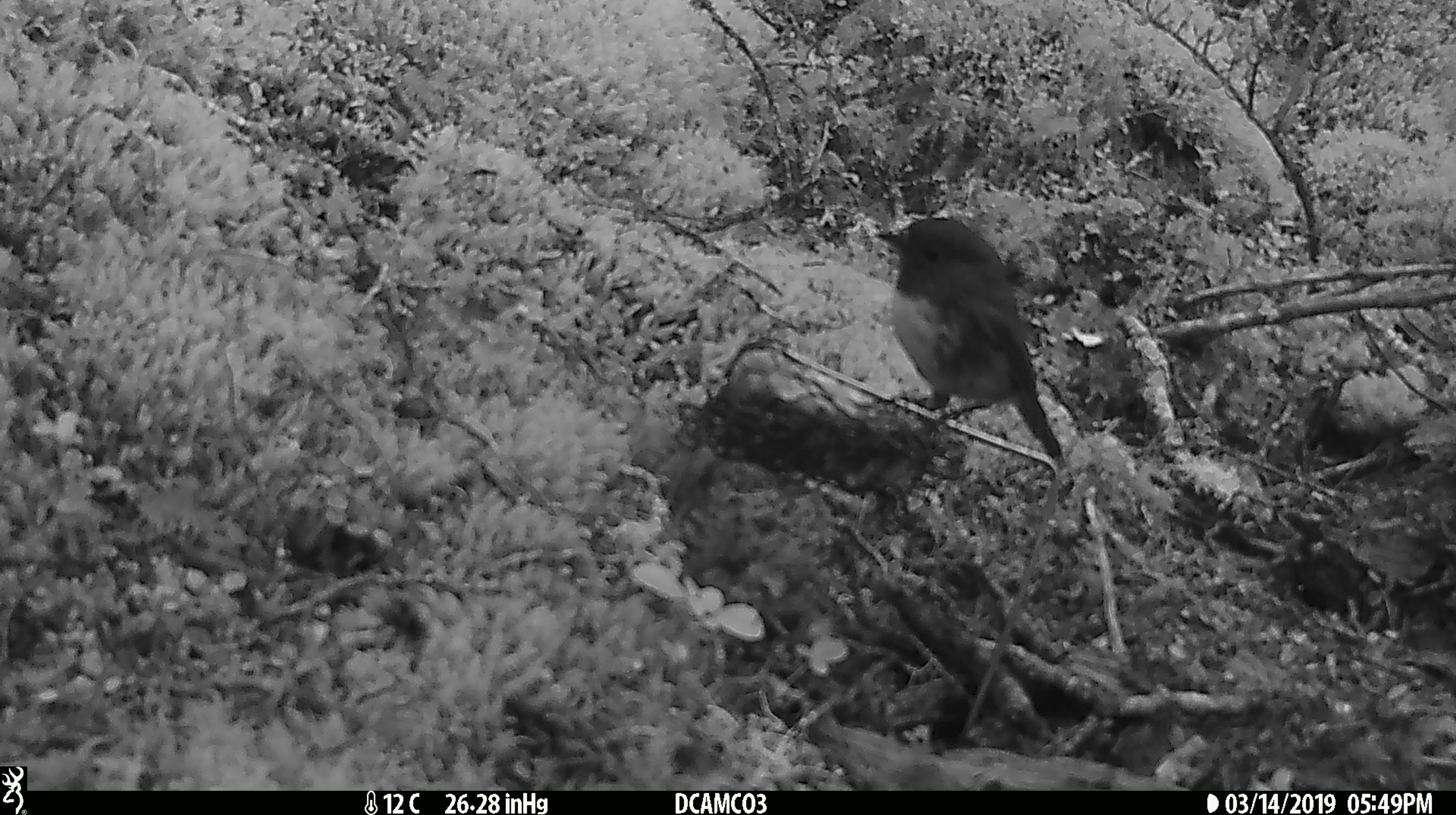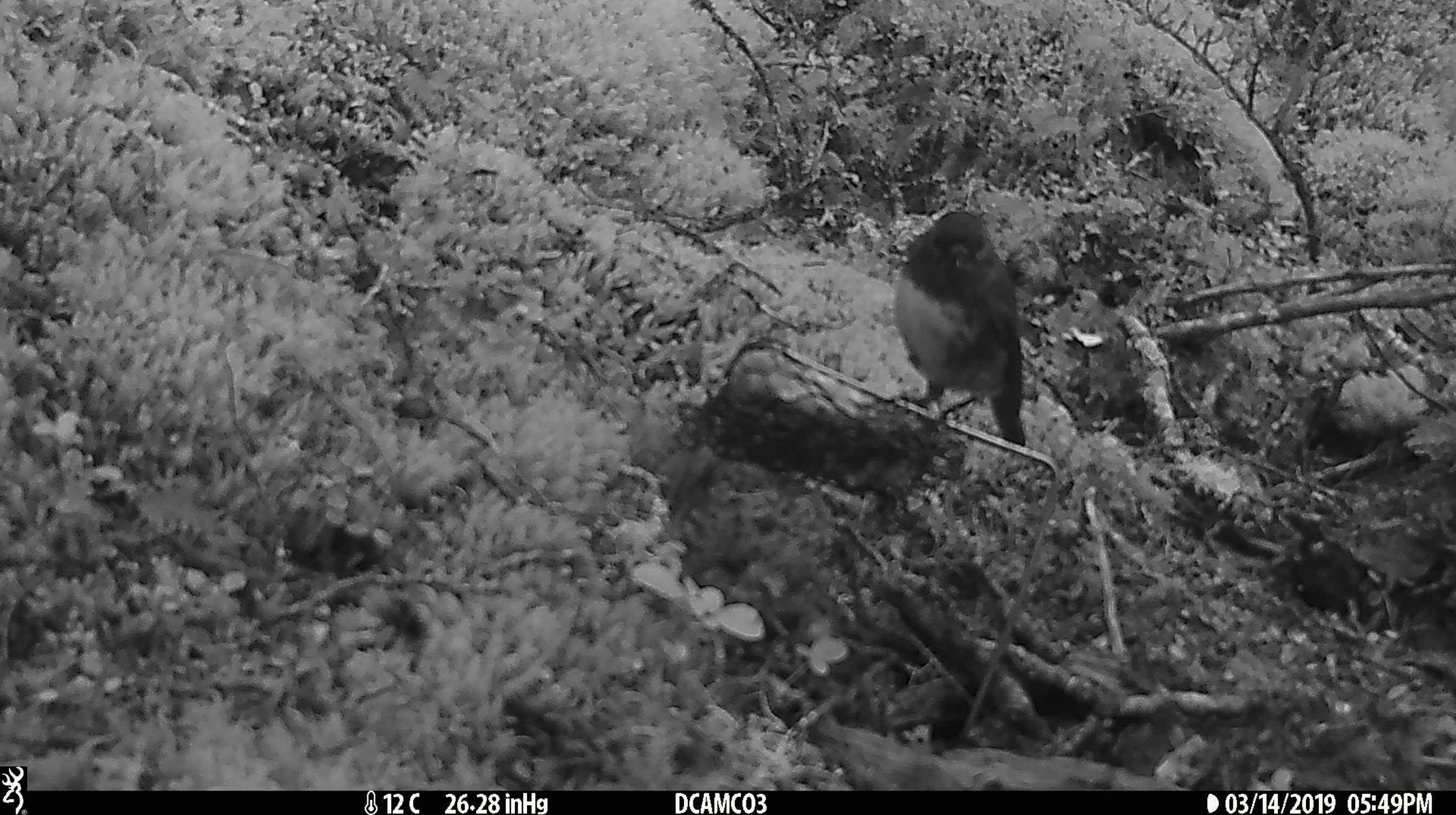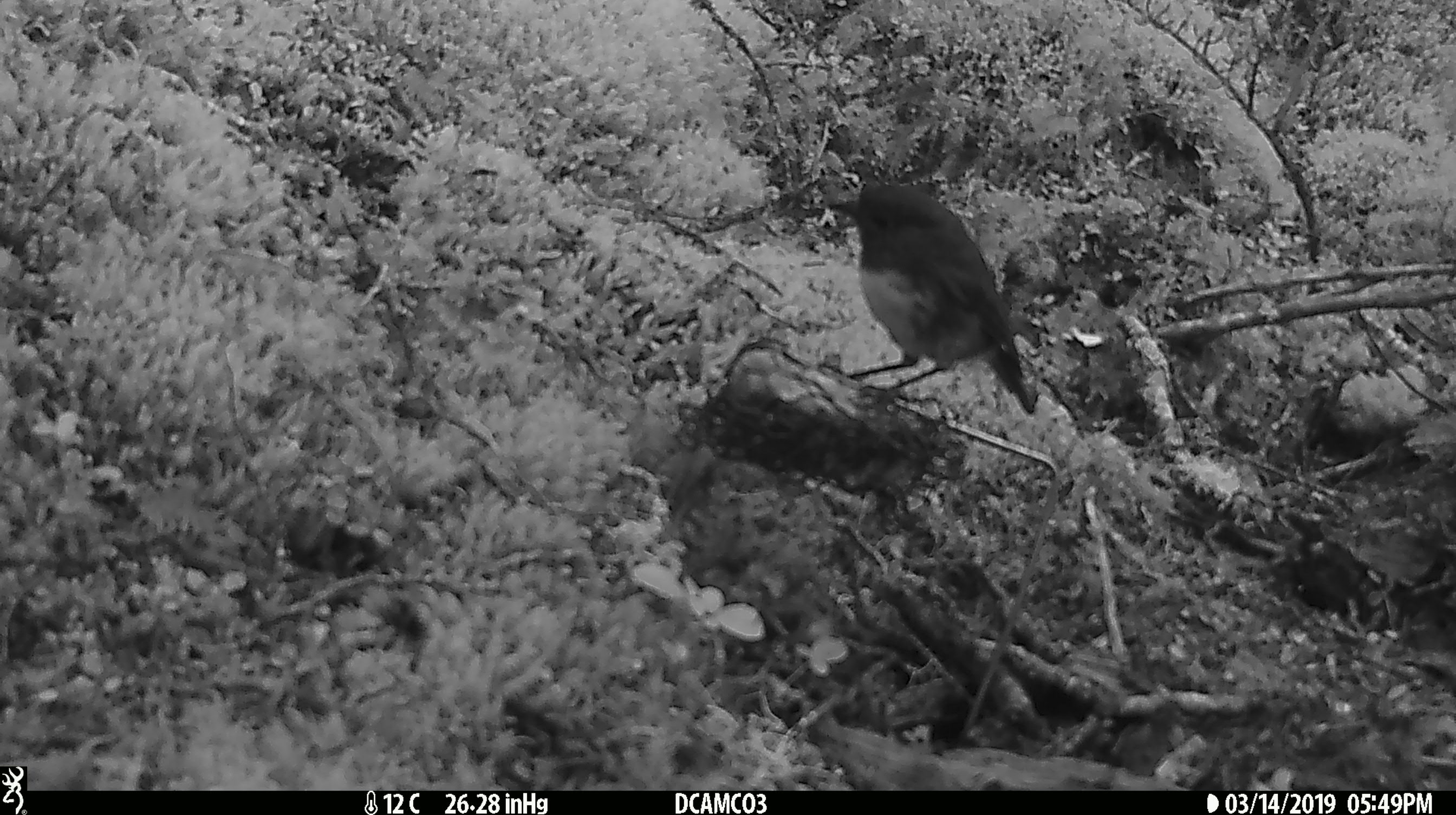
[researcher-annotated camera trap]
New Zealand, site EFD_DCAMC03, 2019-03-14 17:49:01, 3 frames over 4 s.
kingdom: Animalia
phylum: Chordata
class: Aves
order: Passeriformes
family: Petroicidae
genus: Petroica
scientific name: Petroica australis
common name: new zealand robin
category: robin